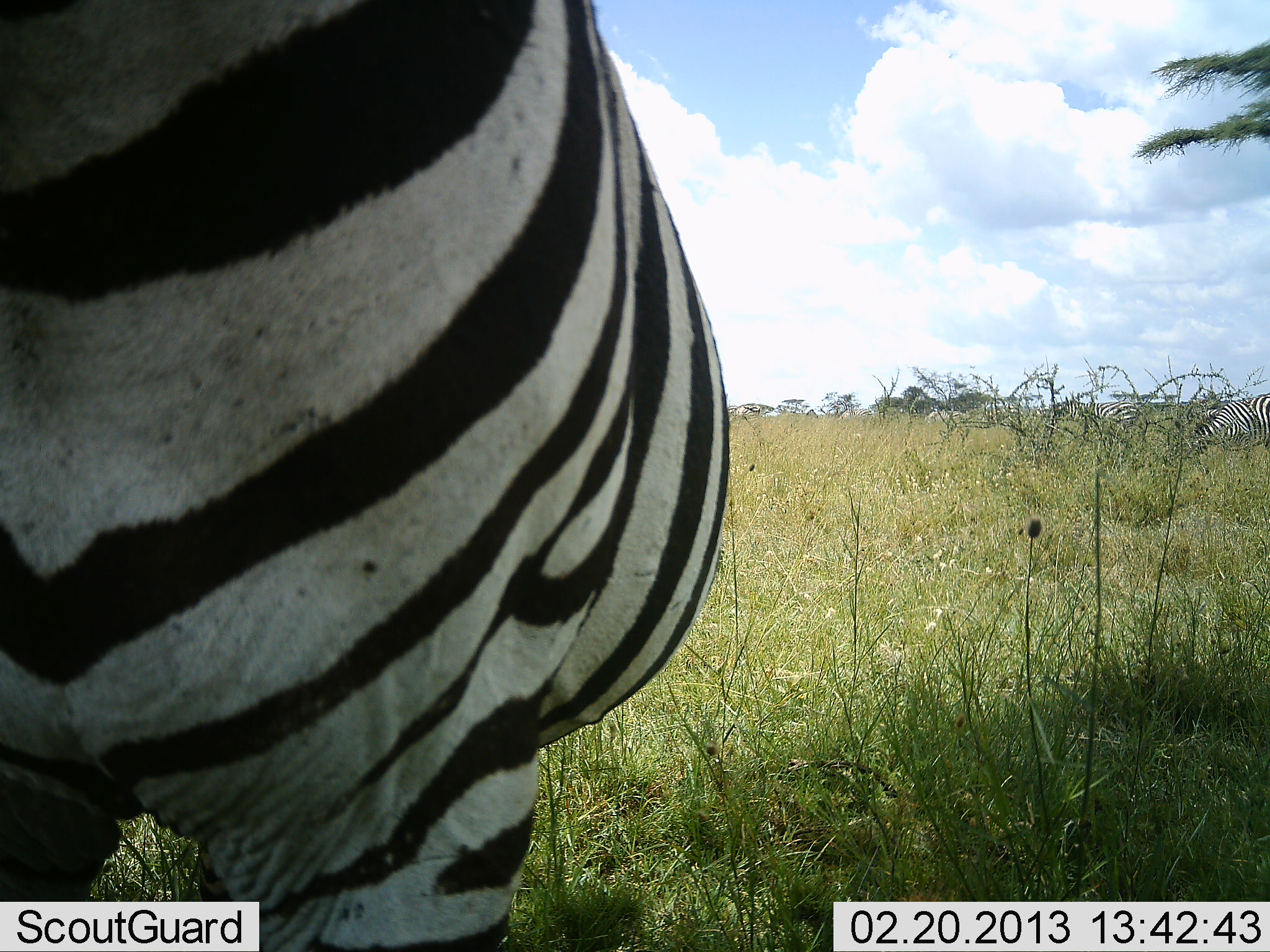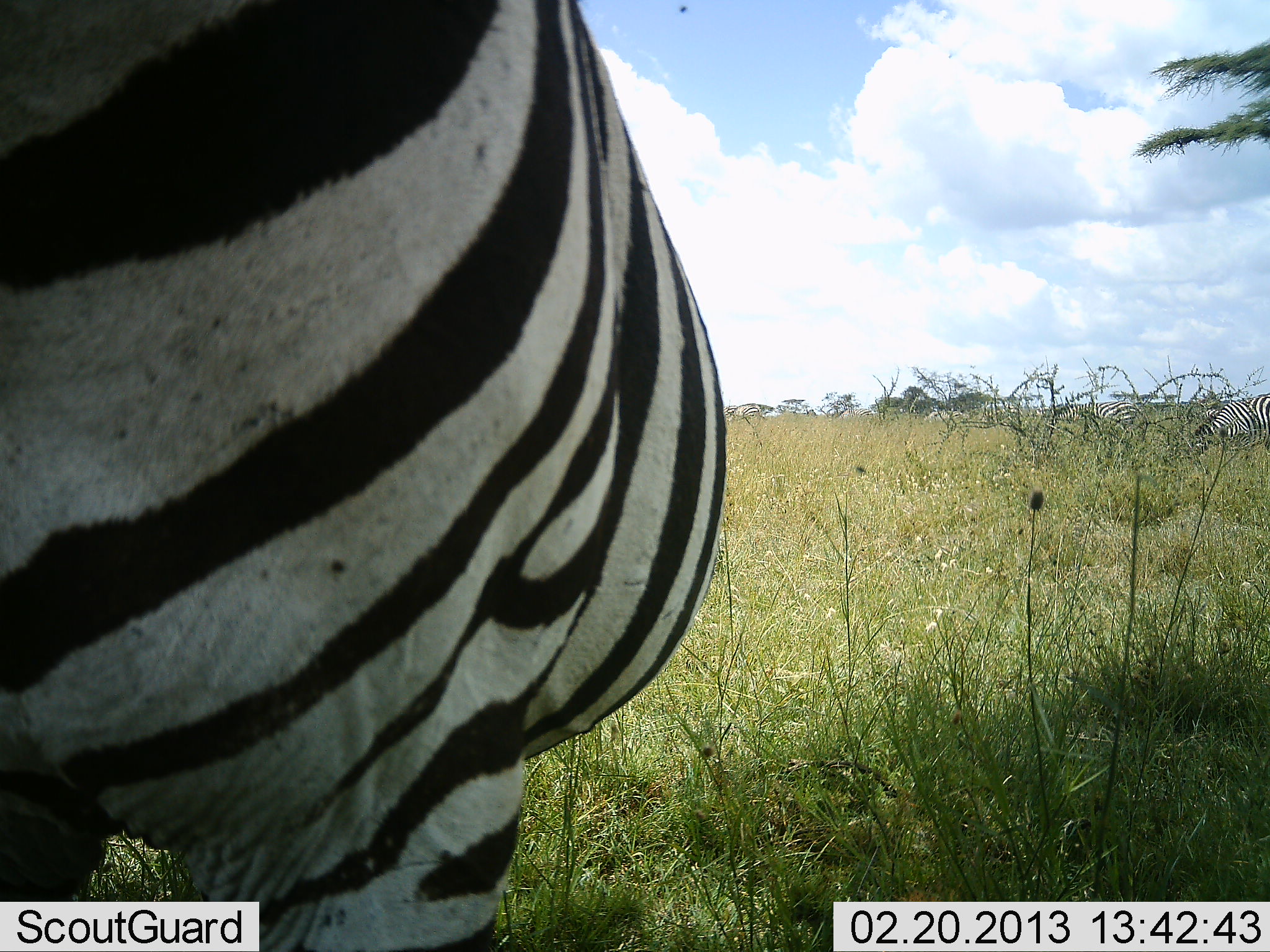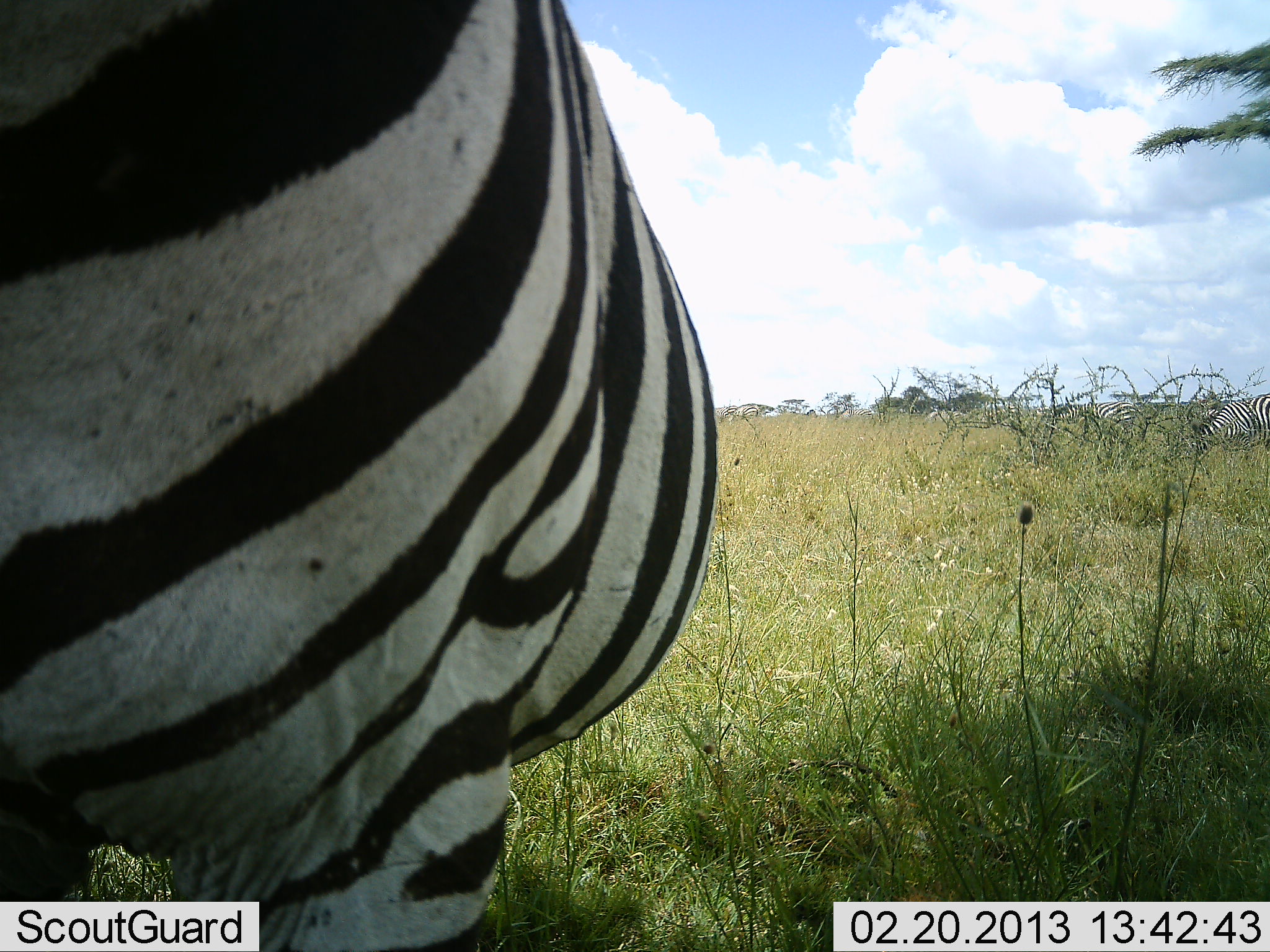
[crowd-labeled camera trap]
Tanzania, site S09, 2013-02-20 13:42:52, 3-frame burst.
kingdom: Animalia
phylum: Chordata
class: Mammalia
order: Perissodactyla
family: Equidae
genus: Equus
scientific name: Equus quagga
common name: plains zebra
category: zebra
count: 1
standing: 78%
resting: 0%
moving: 17%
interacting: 3%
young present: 0%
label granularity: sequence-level